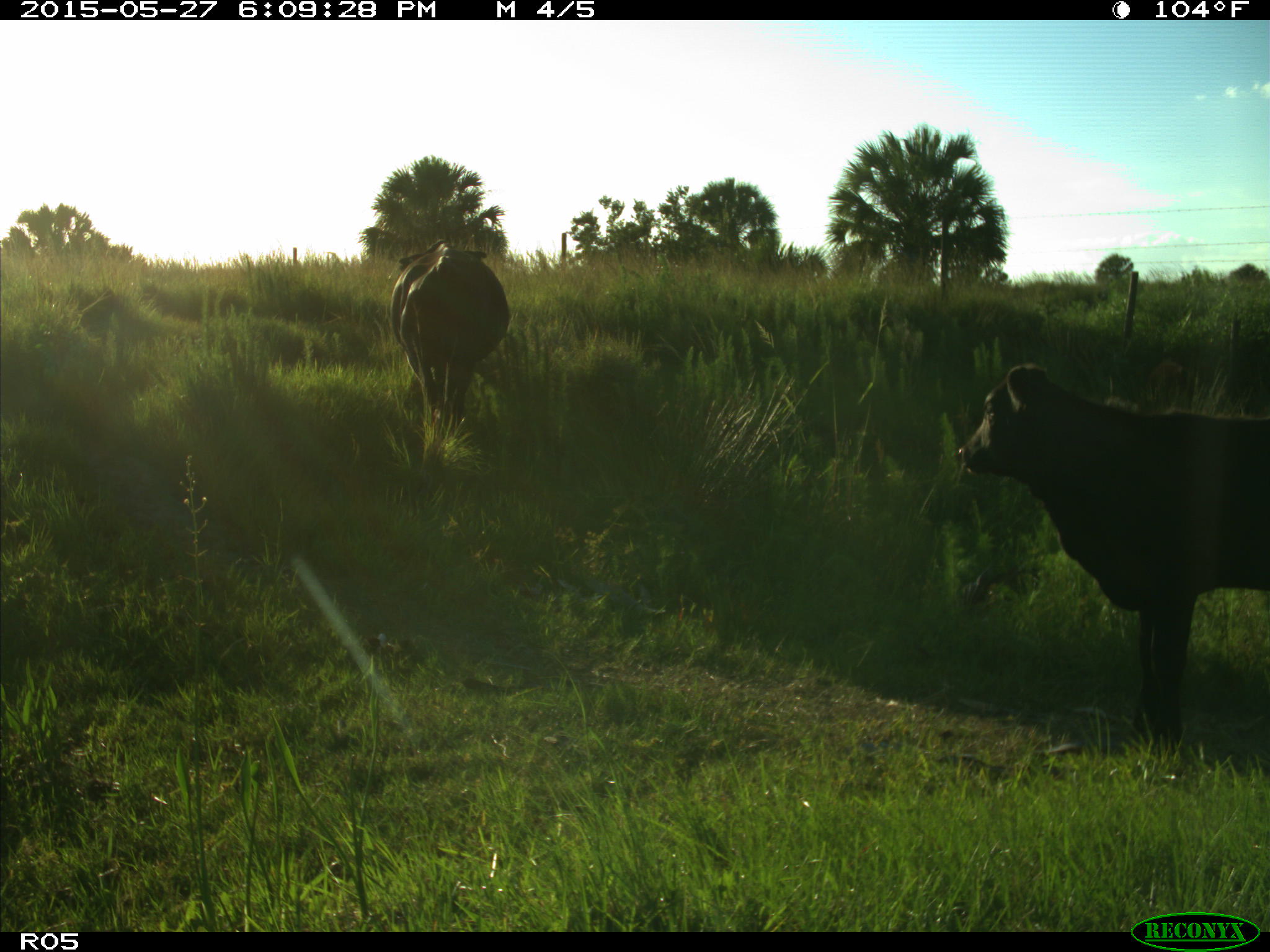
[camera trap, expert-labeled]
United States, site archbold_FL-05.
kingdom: Animalia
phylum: Chordata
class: Mammalia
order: Artiodactyla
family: Bovidae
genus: Bos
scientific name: Bos taurus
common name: domestic cow